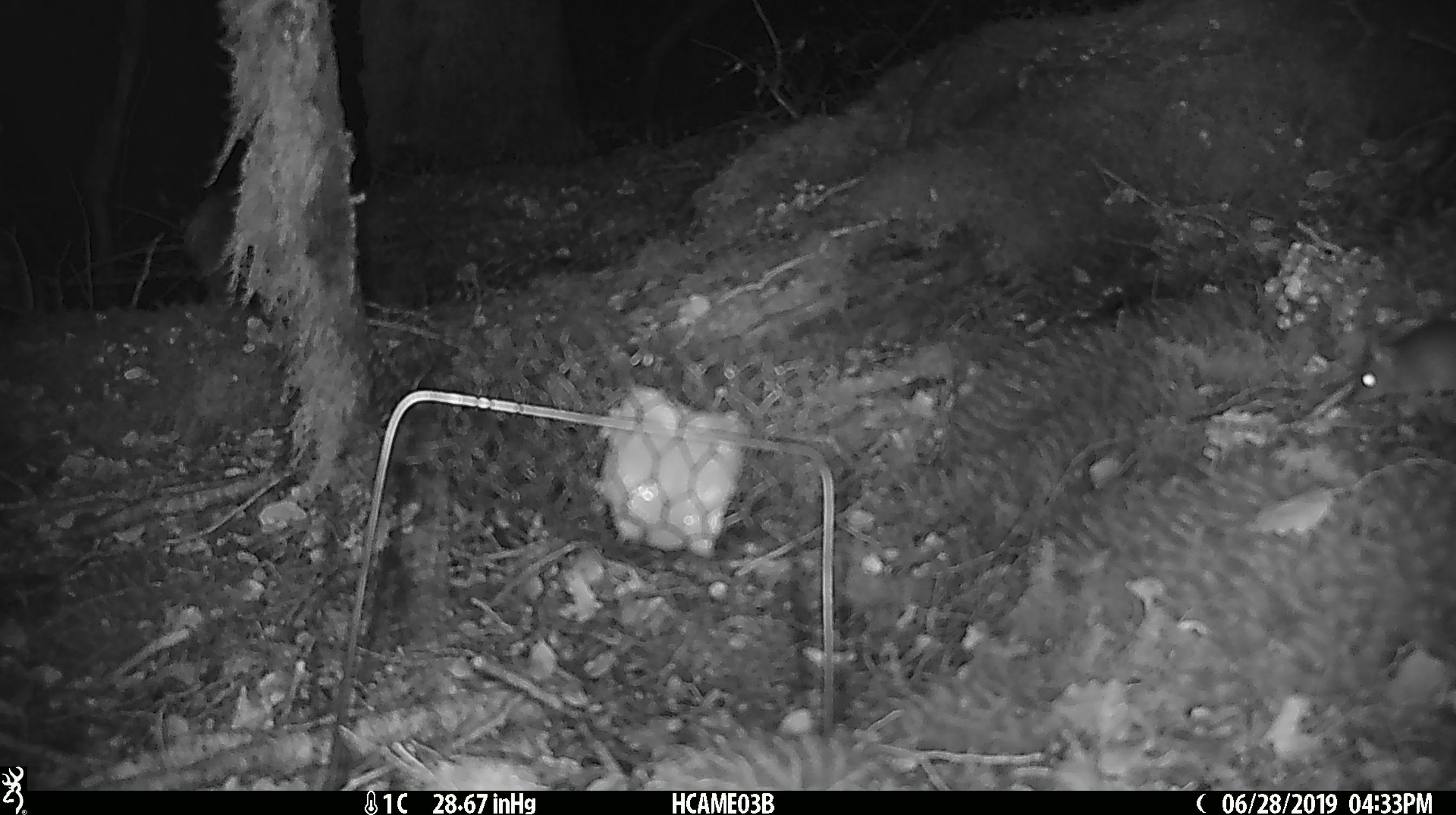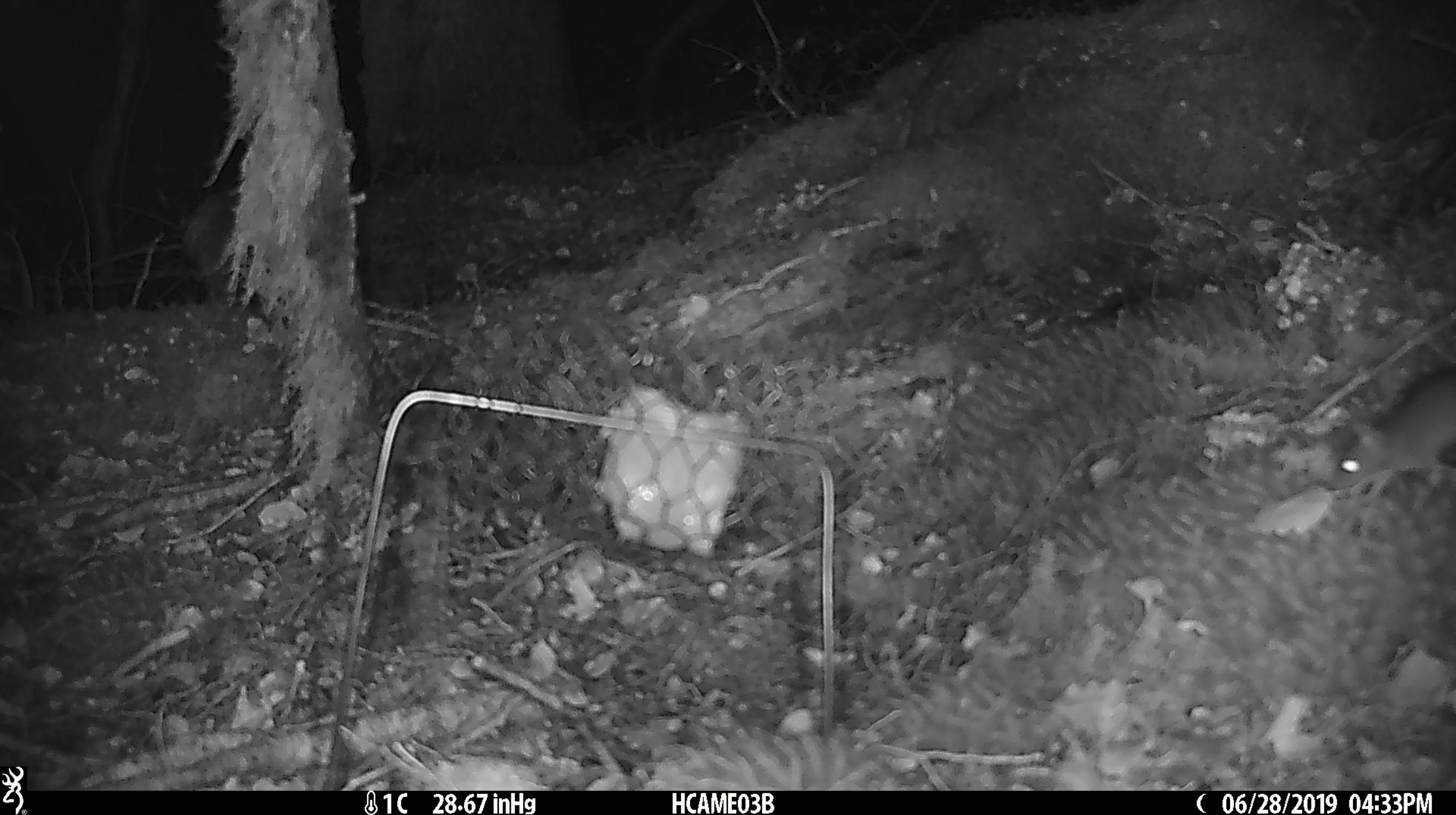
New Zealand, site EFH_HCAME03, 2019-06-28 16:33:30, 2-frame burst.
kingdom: Animalia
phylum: Chordata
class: Mammalia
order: Rodentia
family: Muridae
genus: Mus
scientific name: Mus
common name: mouse